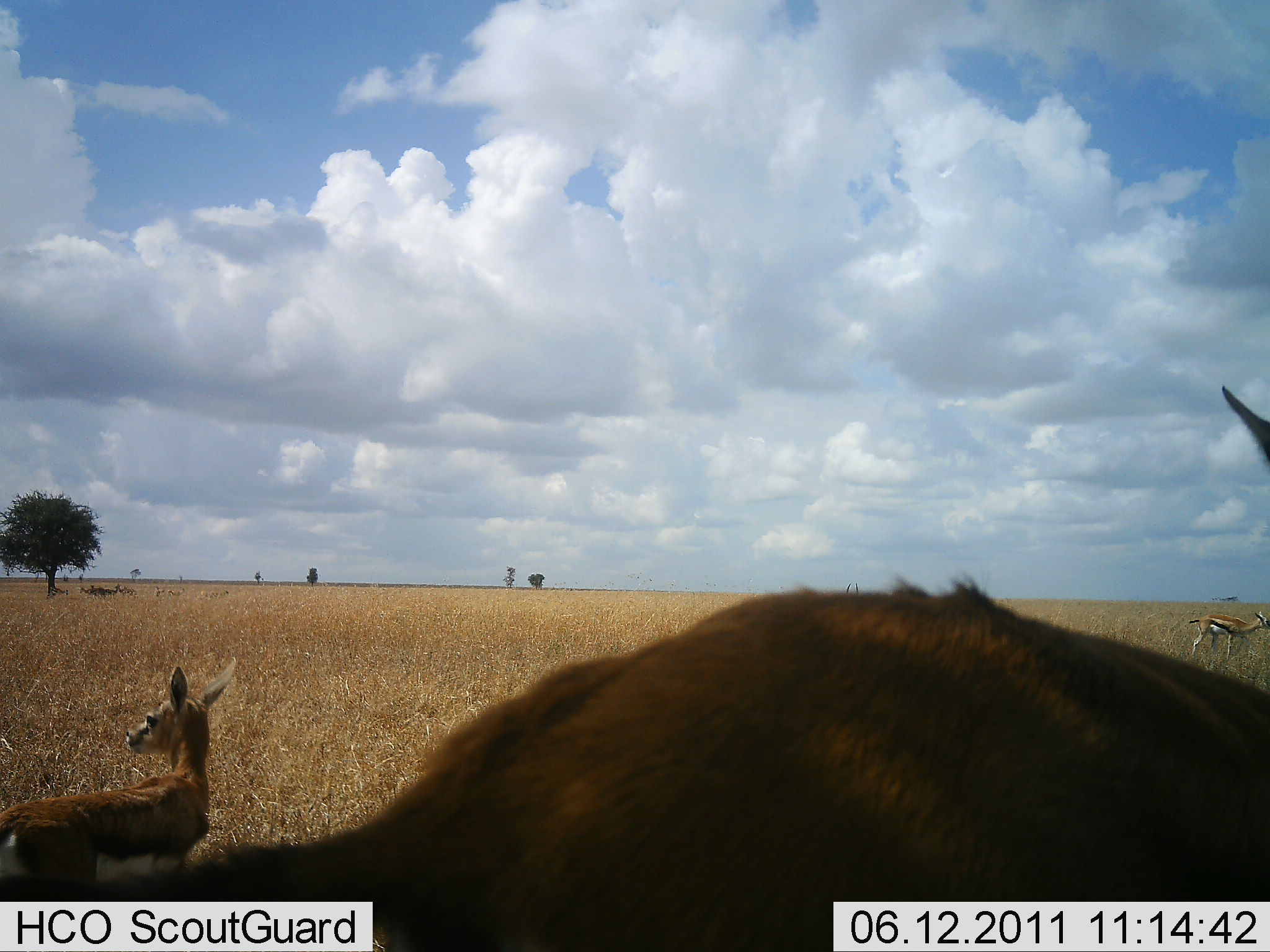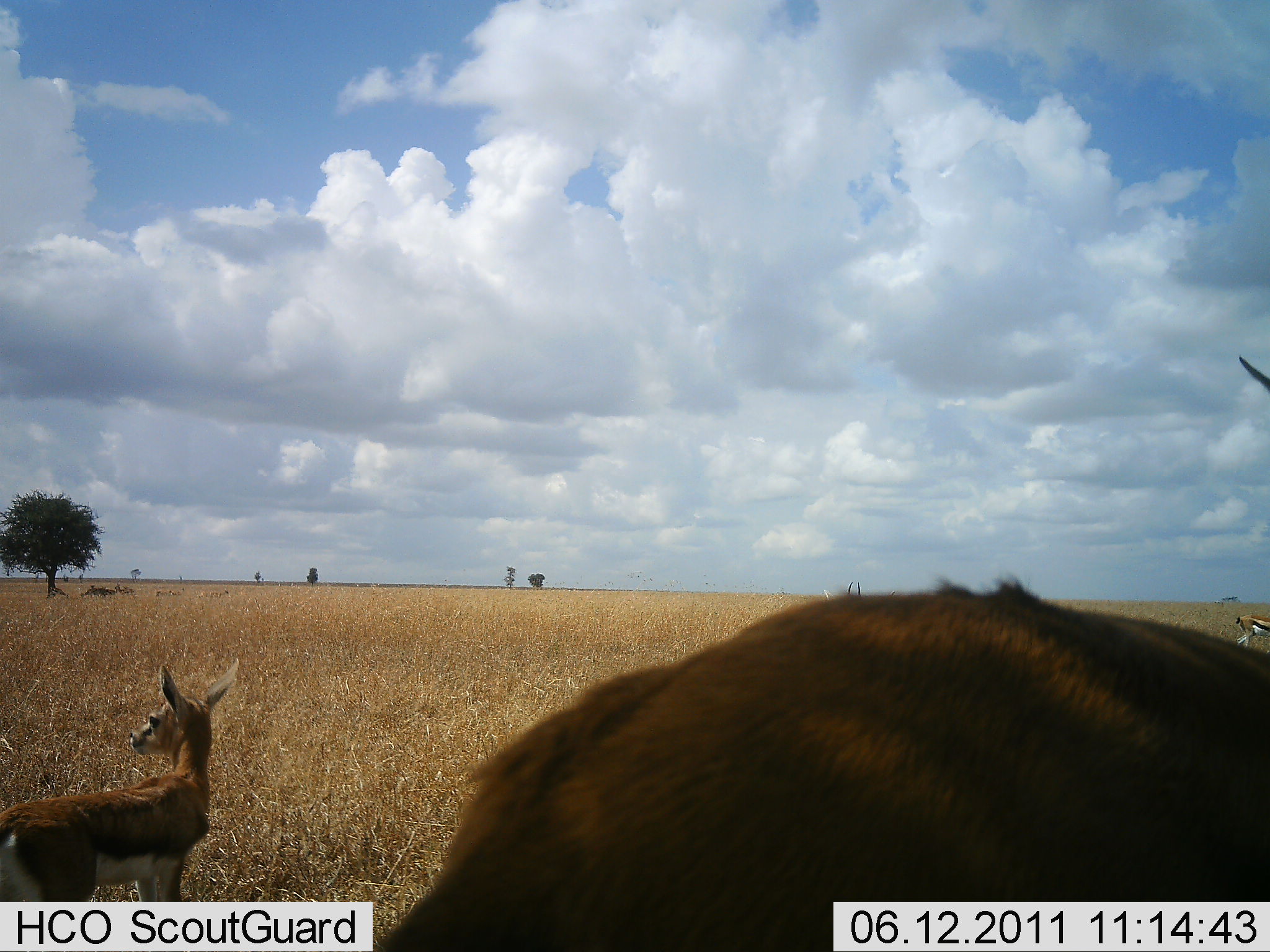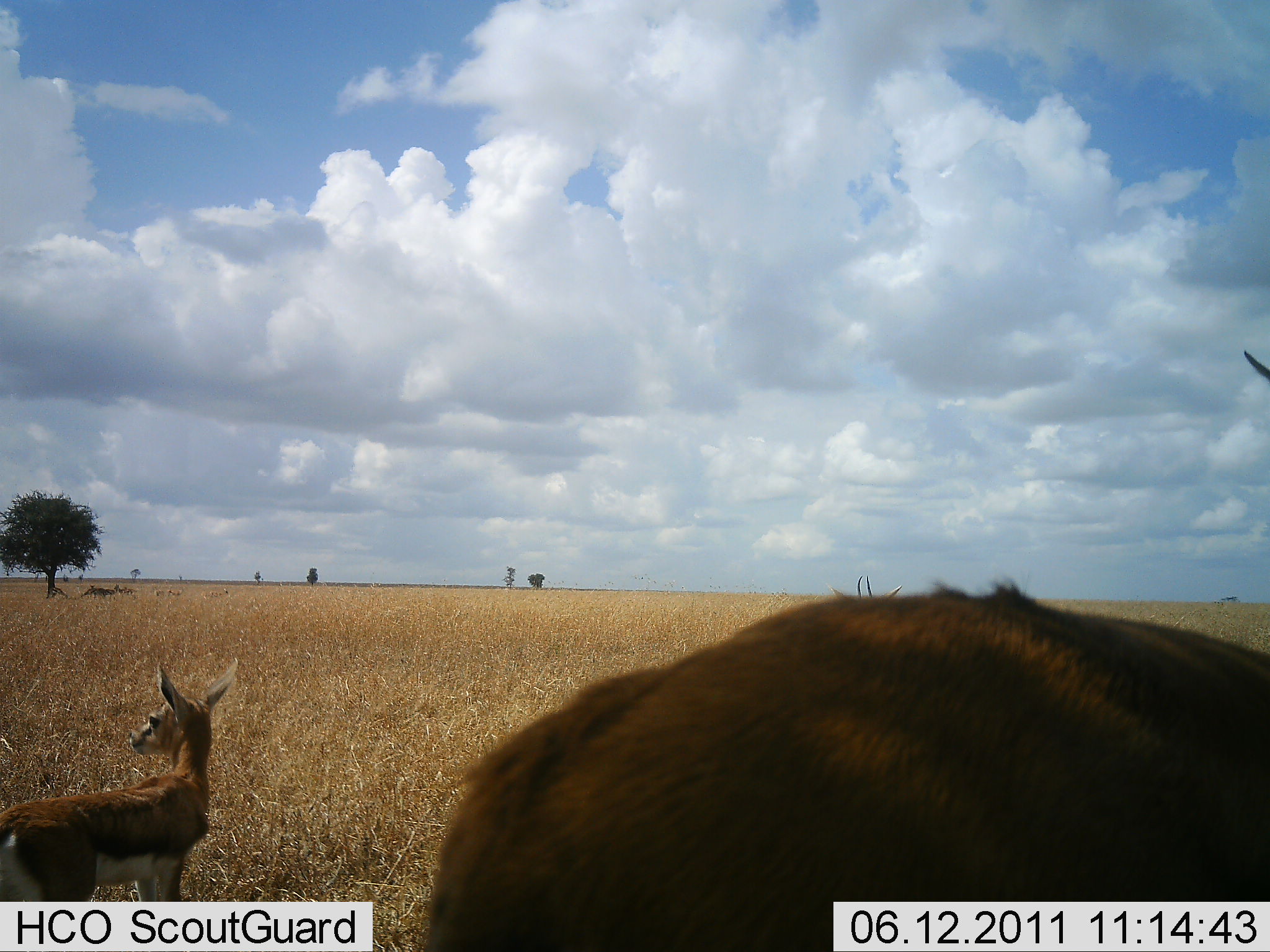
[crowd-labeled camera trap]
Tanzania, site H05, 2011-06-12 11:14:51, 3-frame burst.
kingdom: Animalia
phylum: Chordata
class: Mammalia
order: Artiodactyla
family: Bovidae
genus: Eudorcas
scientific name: Eudorcas thomsonii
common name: thomson's gazelle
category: gazellethomsons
Gazellethomsons (thomson's gazelle) (Eudorcas thomsonii), count 3. Behavior (volunteer vote fractions): standing 92%, resting 0%, moving 42%, interacting 0%. Young present (vote fraction): 17%. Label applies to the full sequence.